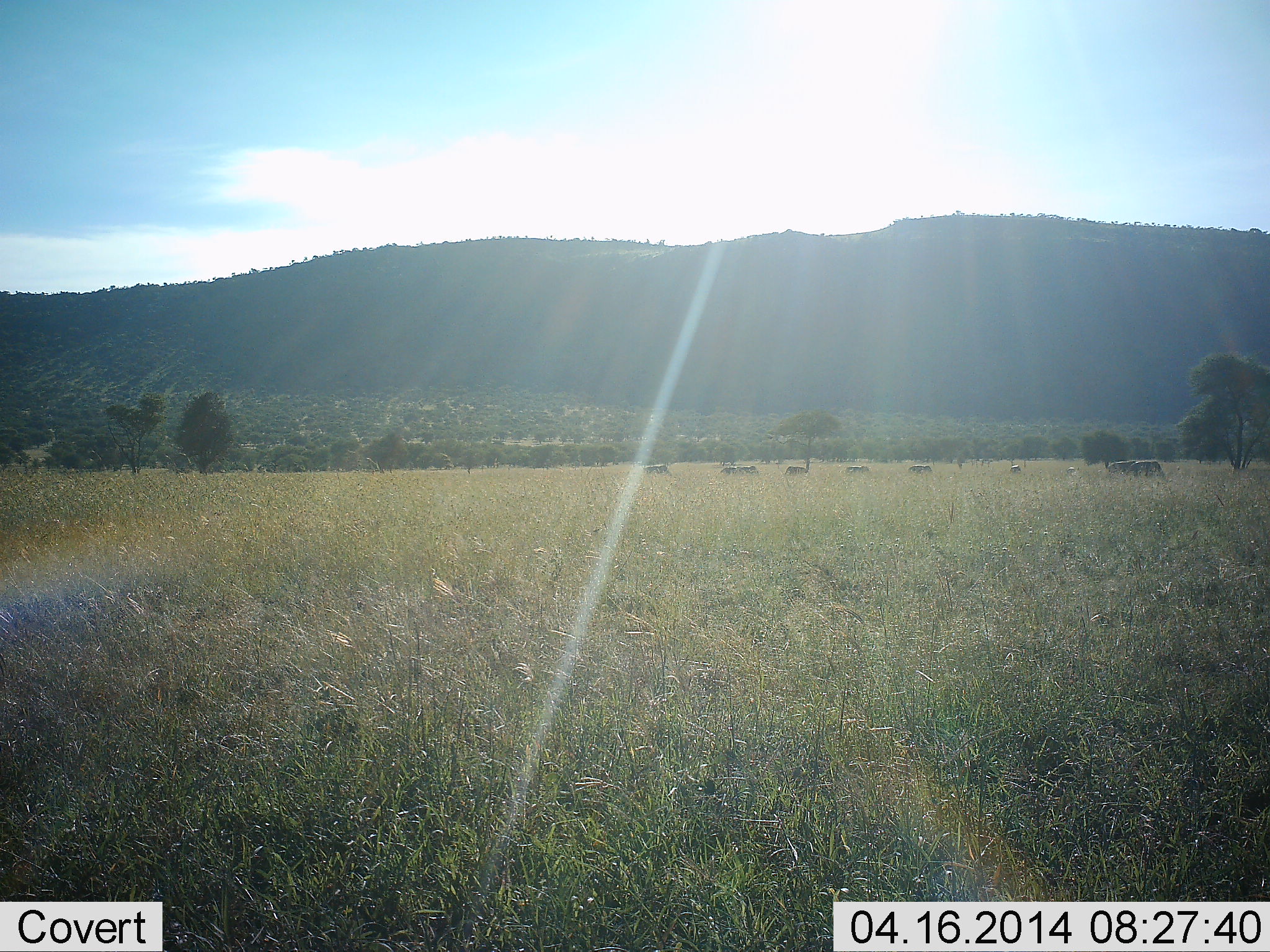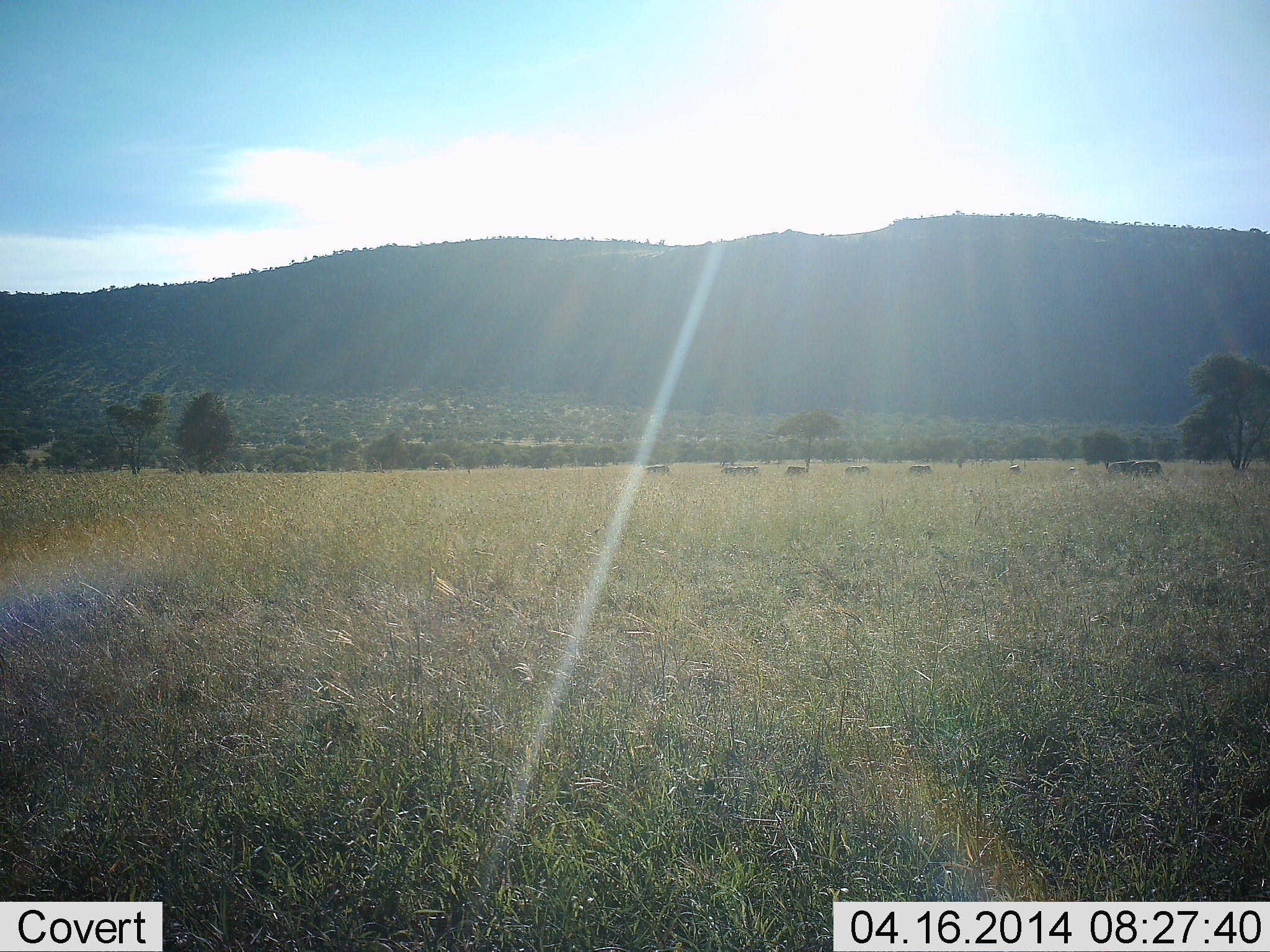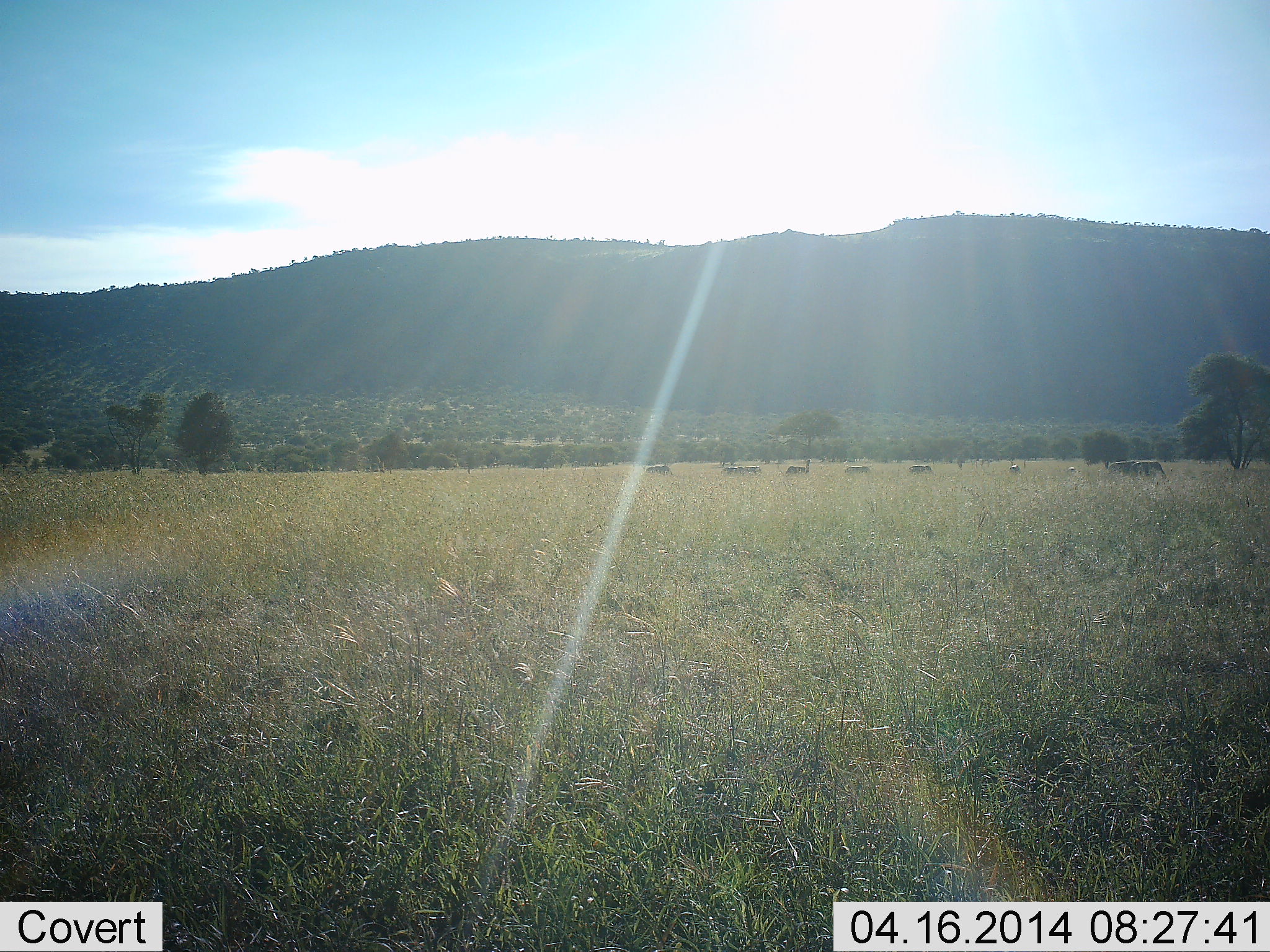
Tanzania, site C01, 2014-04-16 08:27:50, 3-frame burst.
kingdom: Animalia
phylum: Chordata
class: Mammalia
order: Artiodactyla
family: Bovidae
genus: Connochaetes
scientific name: Connochaetes taurinus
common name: blue wildebeest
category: wildebeest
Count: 8.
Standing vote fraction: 50%.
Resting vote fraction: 0%.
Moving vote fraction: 25%.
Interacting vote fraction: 0%.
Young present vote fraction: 25%.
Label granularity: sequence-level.